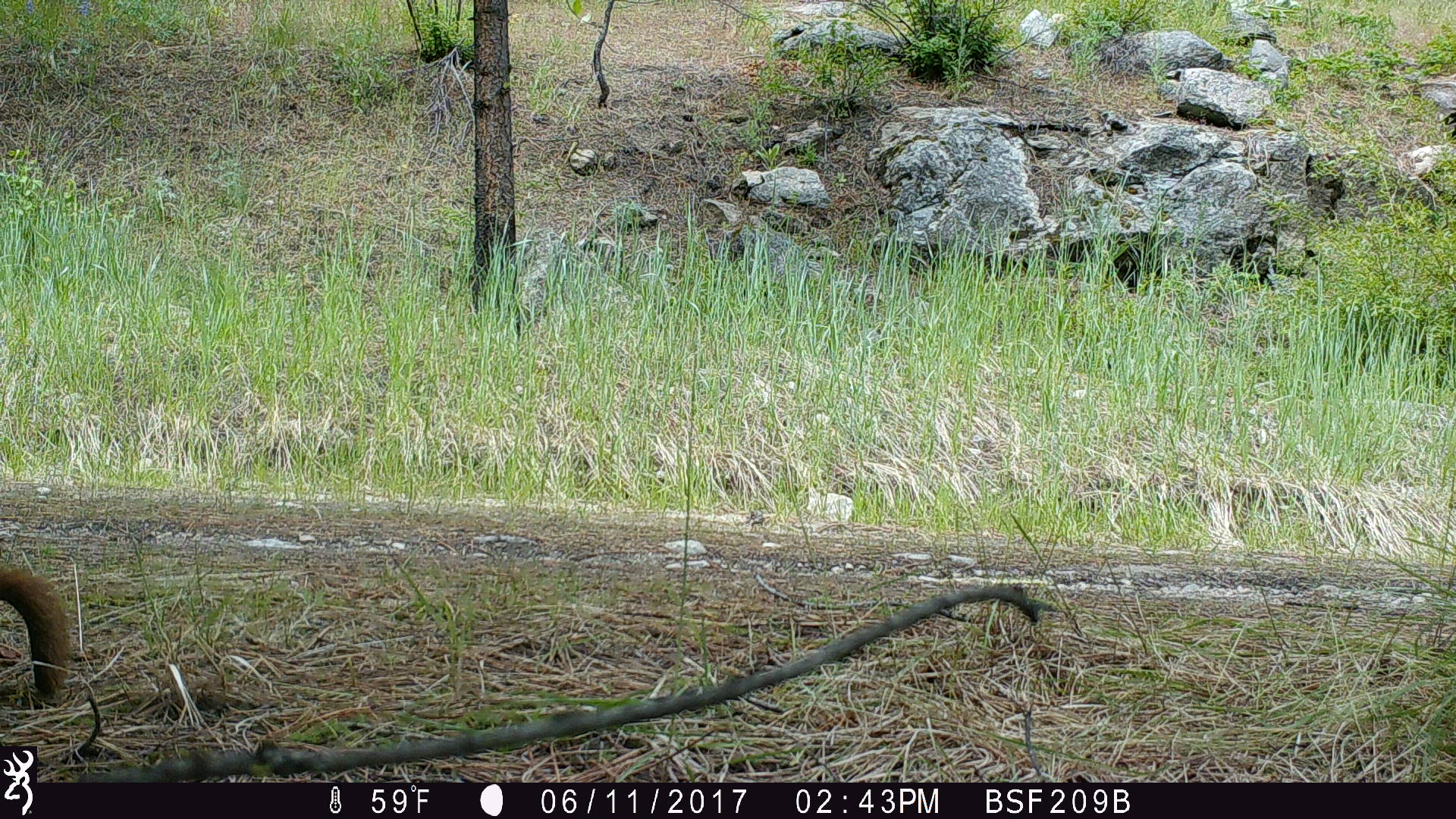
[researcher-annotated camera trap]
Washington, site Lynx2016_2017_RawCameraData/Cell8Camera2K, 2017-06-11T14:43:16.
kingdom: Animalia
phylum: Chordata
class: Mammalia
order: Rodentia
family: Sciuridae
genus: Marmota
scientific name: Marmota flaviventris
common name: yellow-bellied marmot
Marmota flaviventris (yellow-bellied marmot). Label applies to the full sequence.